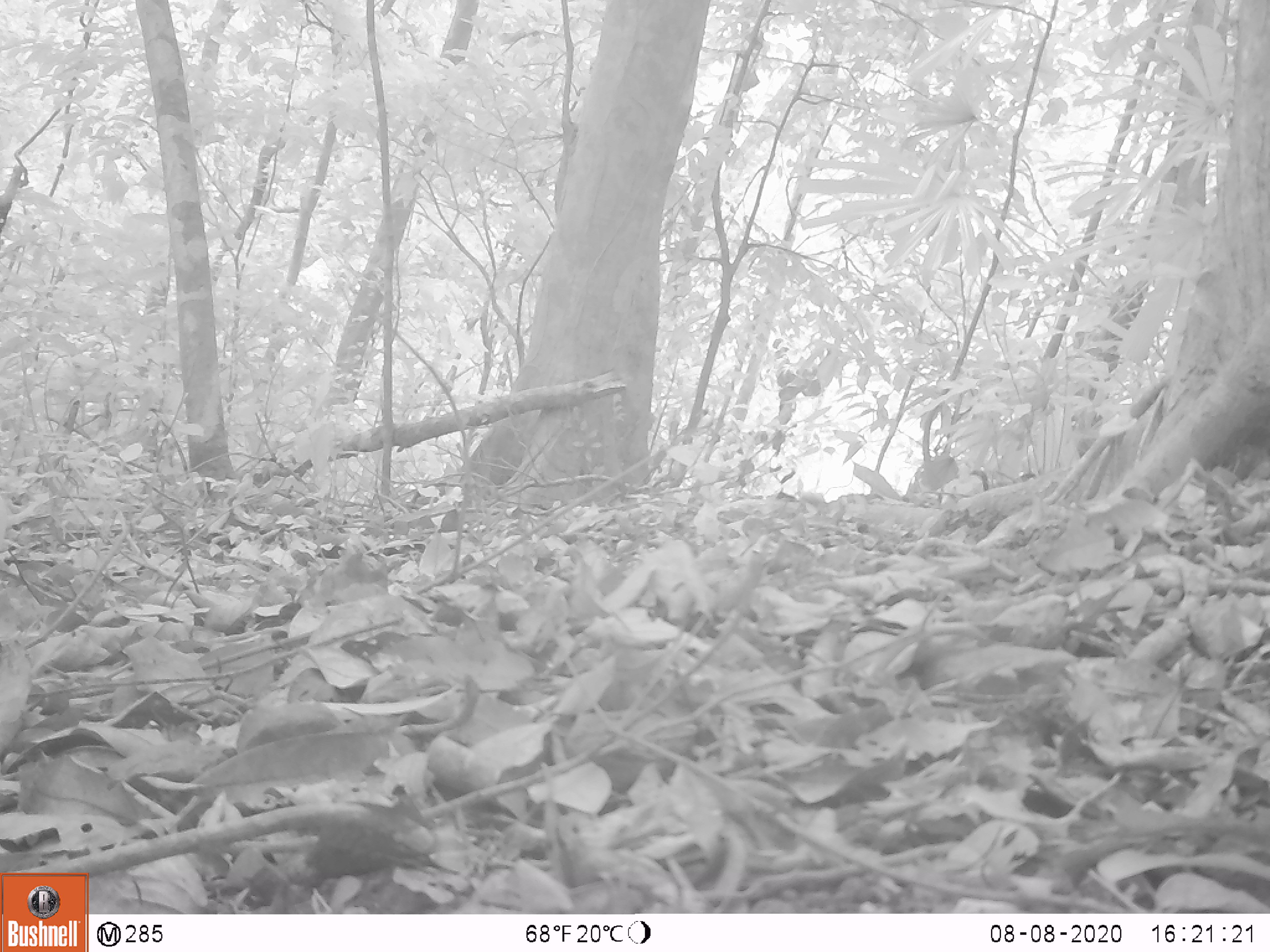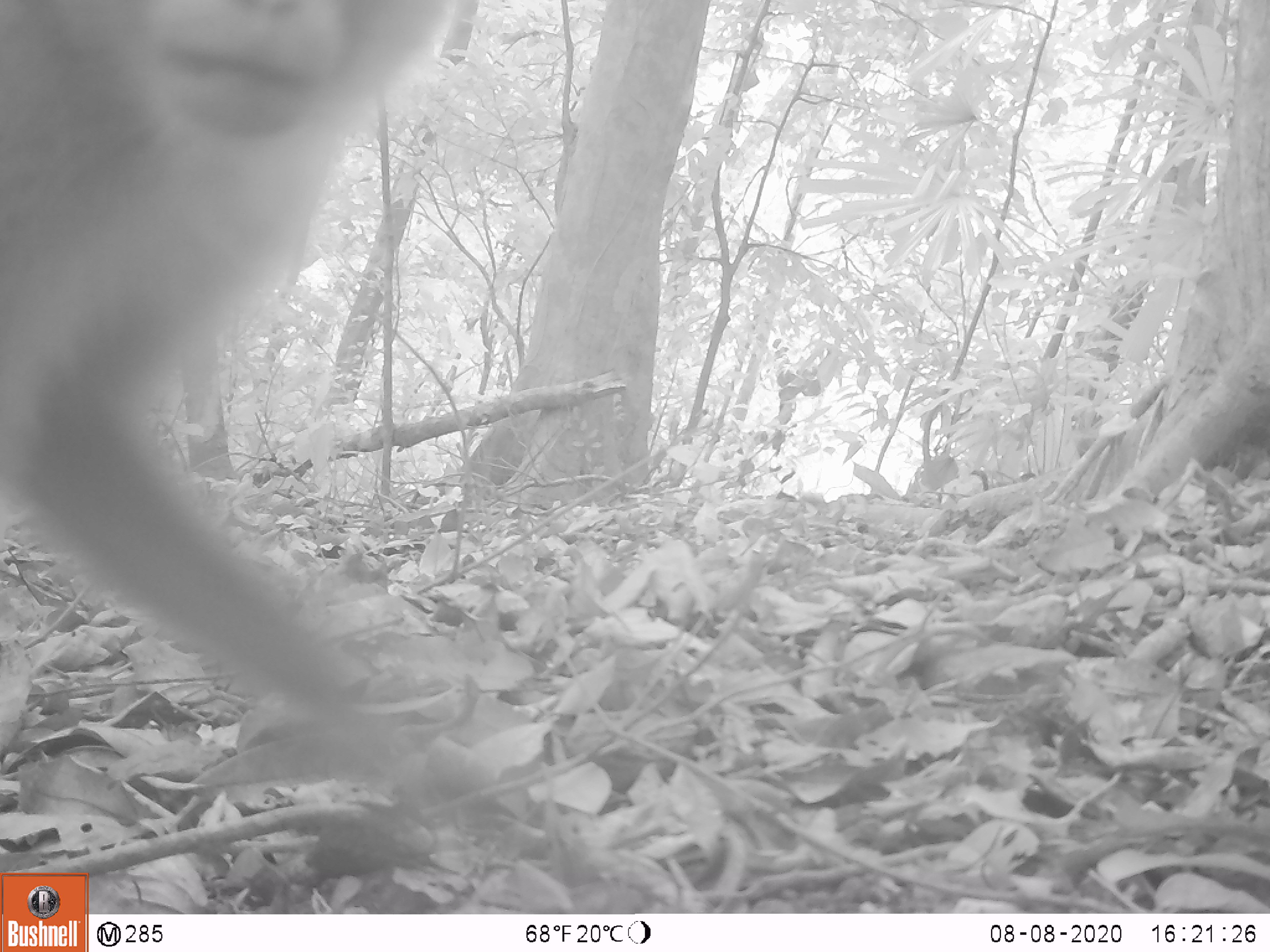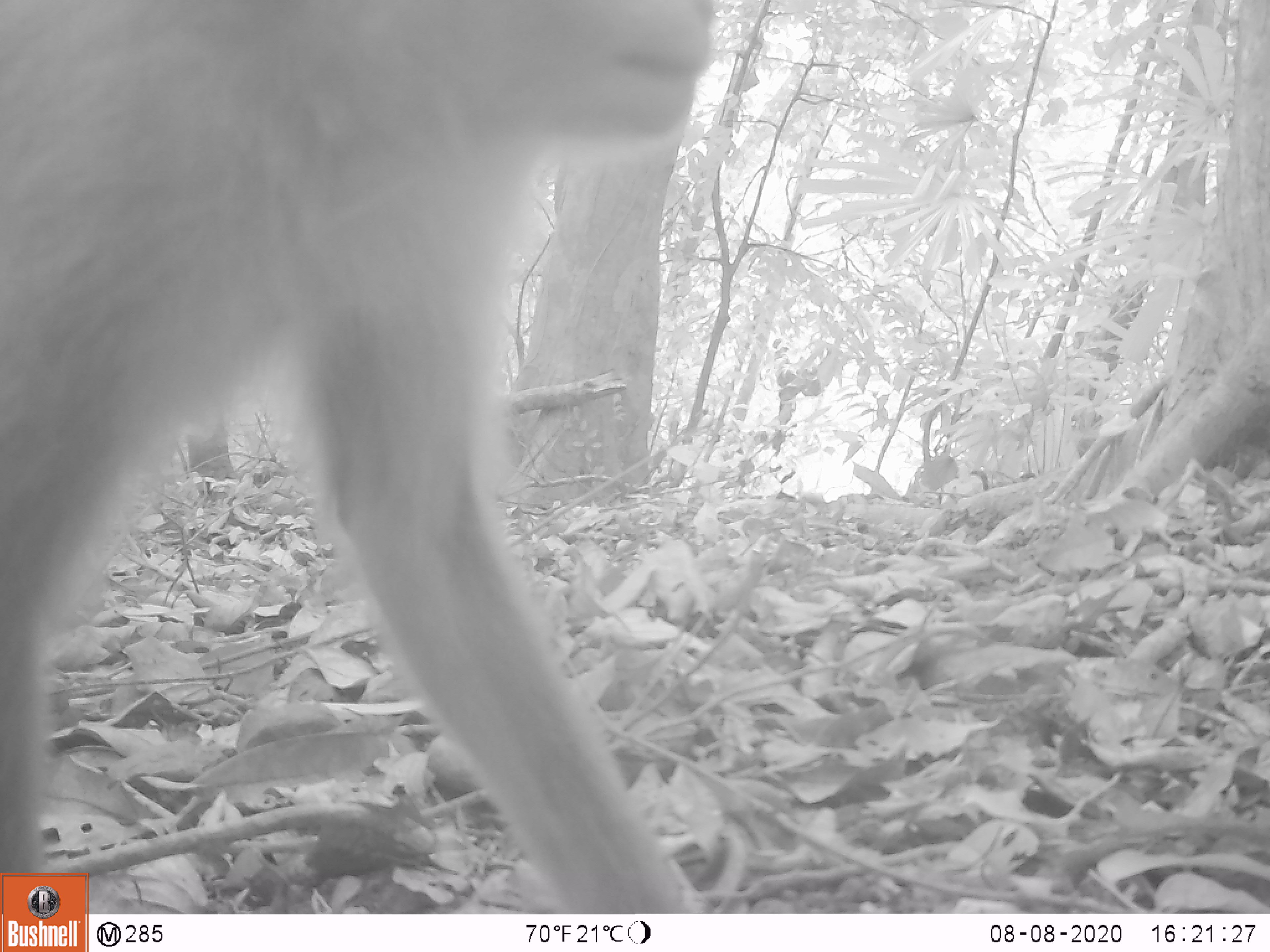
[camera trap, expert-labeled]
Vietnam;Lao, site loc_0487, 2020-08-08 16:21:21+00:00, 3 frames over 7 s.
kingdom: Animalia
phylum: Chordata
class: Mammalia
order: Primates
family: Cercopithecidae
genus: Macaca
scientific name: Macaca nemestrina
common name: pig-tailed macaque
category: pig tailed macaque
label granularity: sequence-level